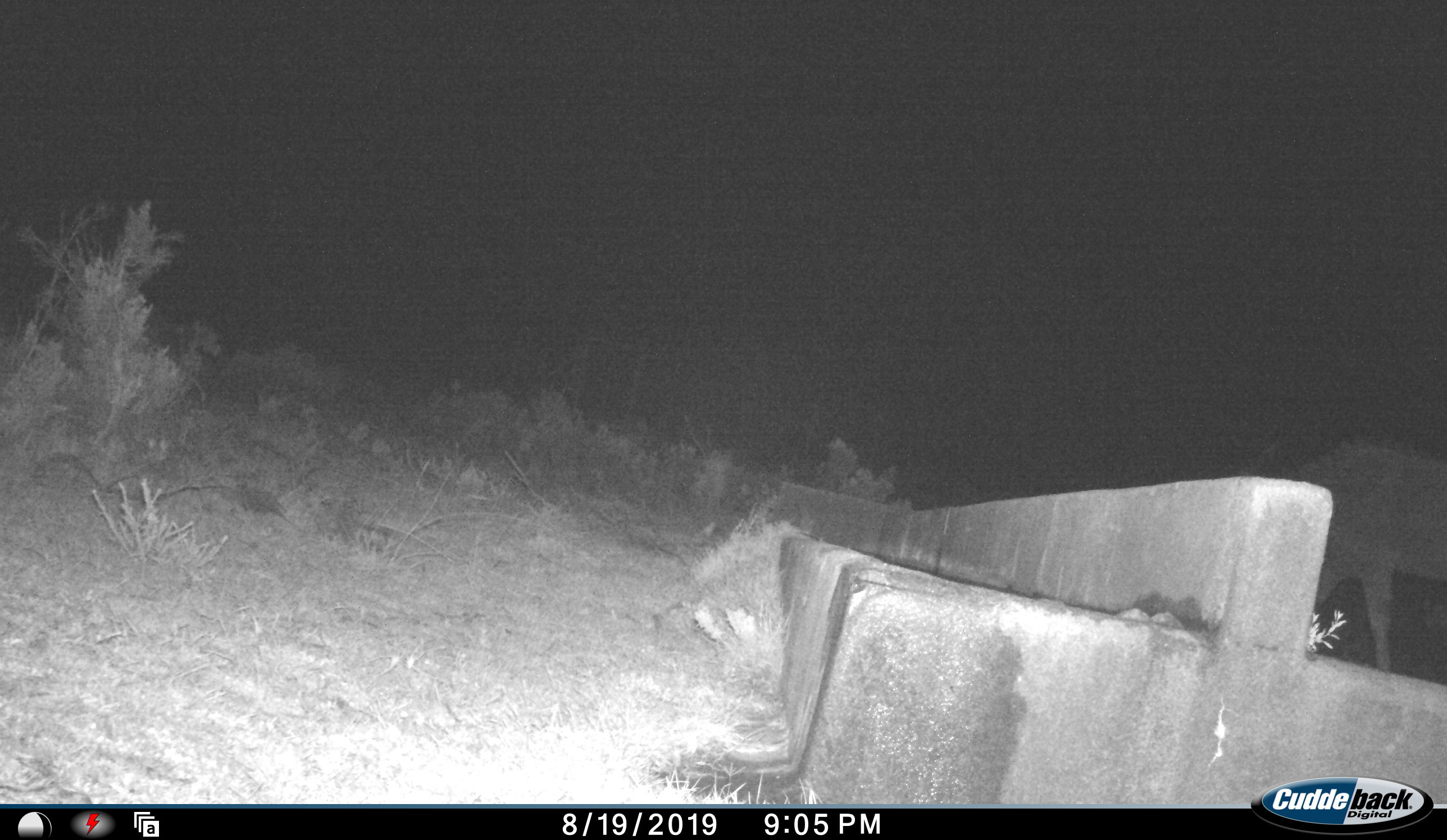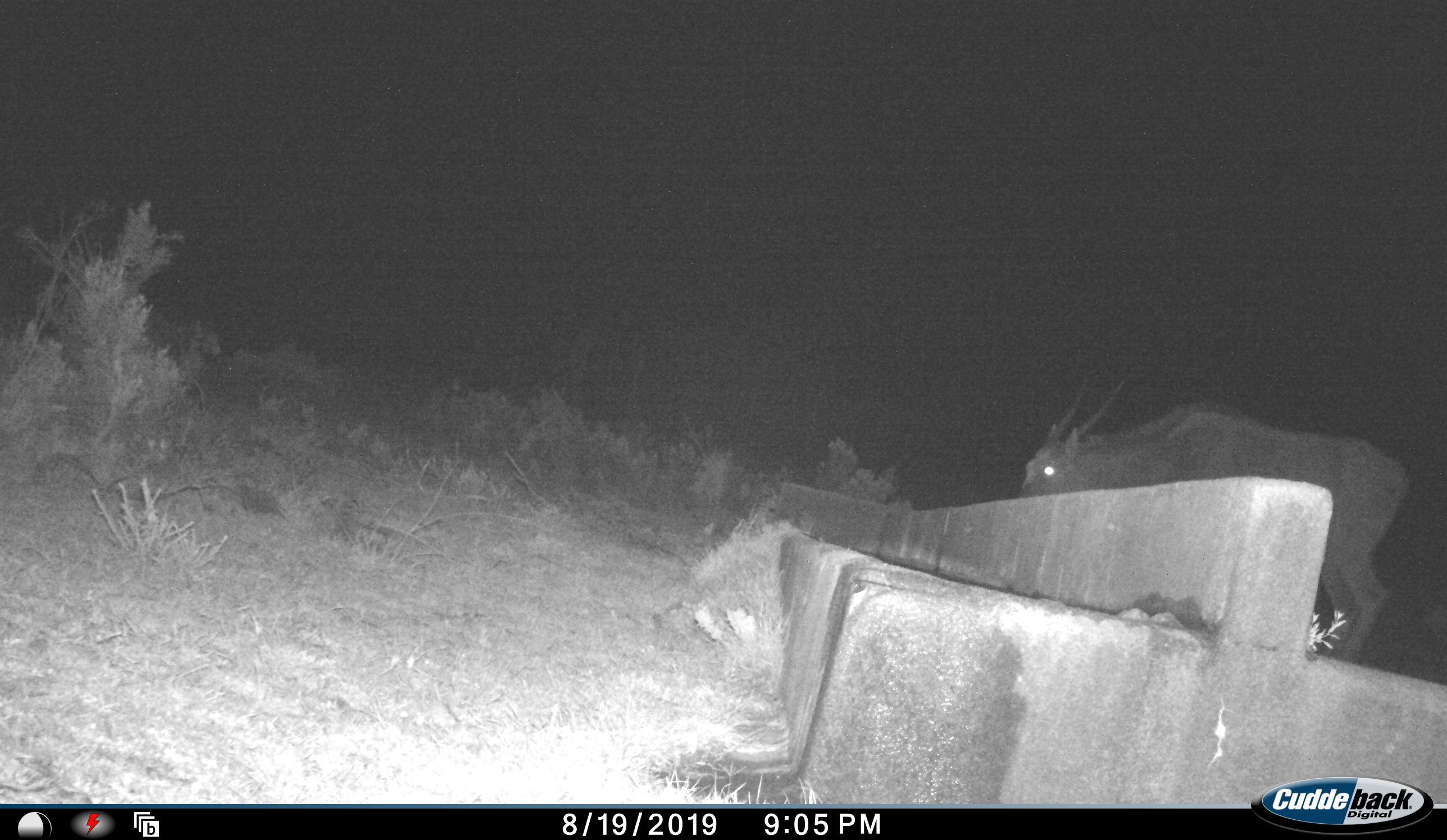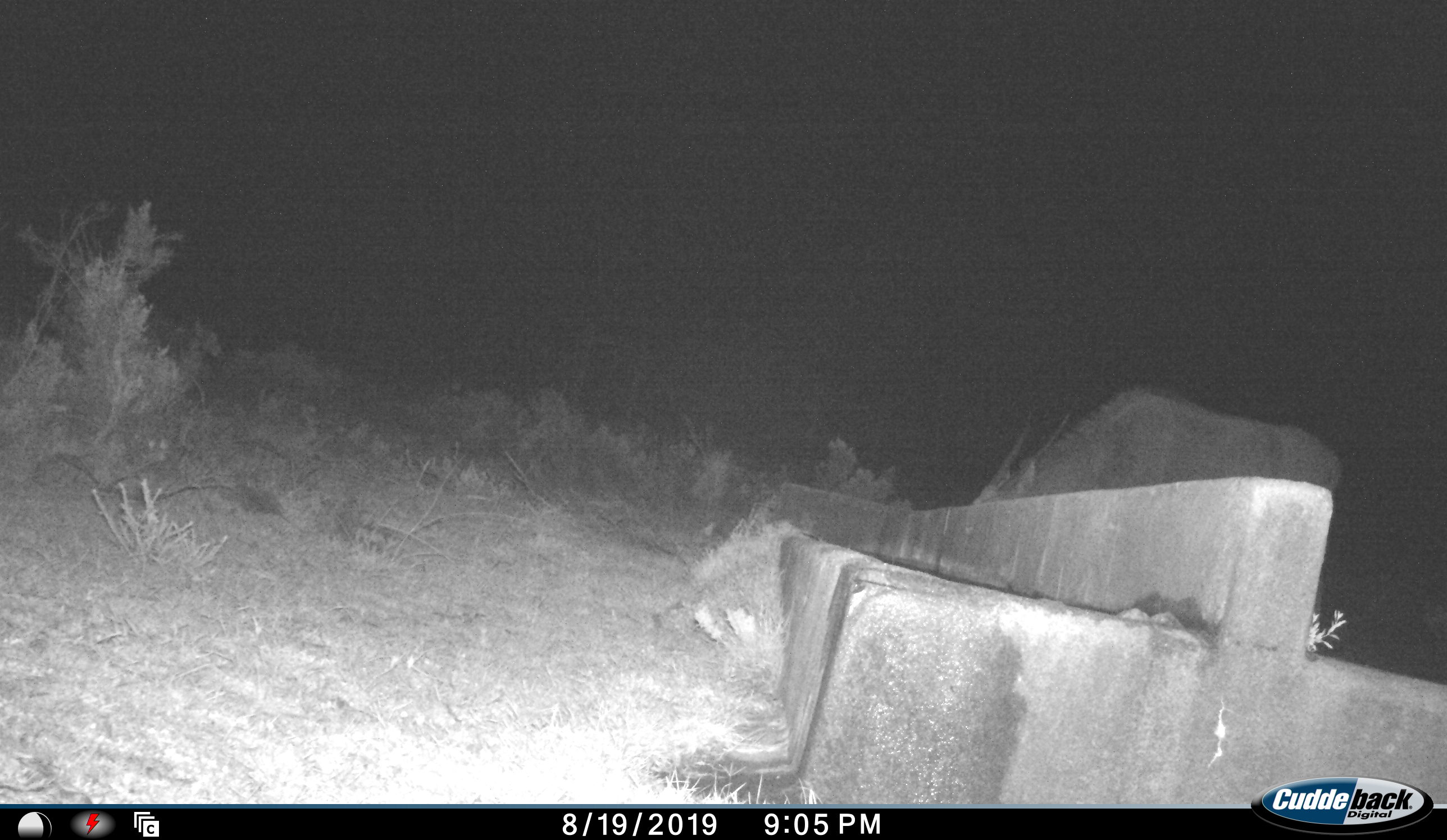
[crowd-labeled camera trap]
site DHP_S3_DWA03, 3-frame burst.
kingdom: Animalia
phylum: Chordata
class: Mammalia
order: Artiodactyla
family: Bovidae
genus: Tragelaphus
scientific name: Tragelaphus oryx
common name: eland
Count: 1.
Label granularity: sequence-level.